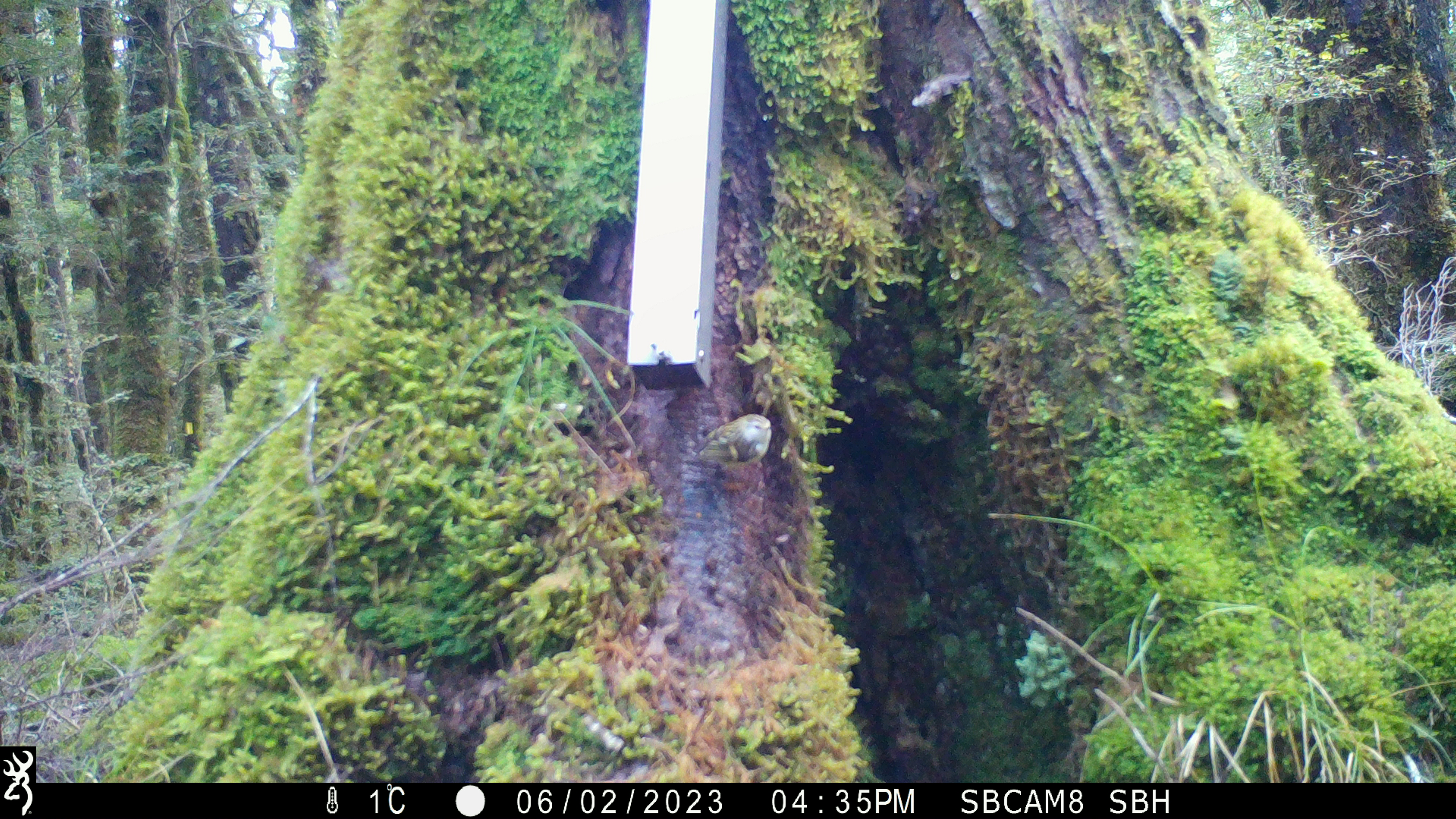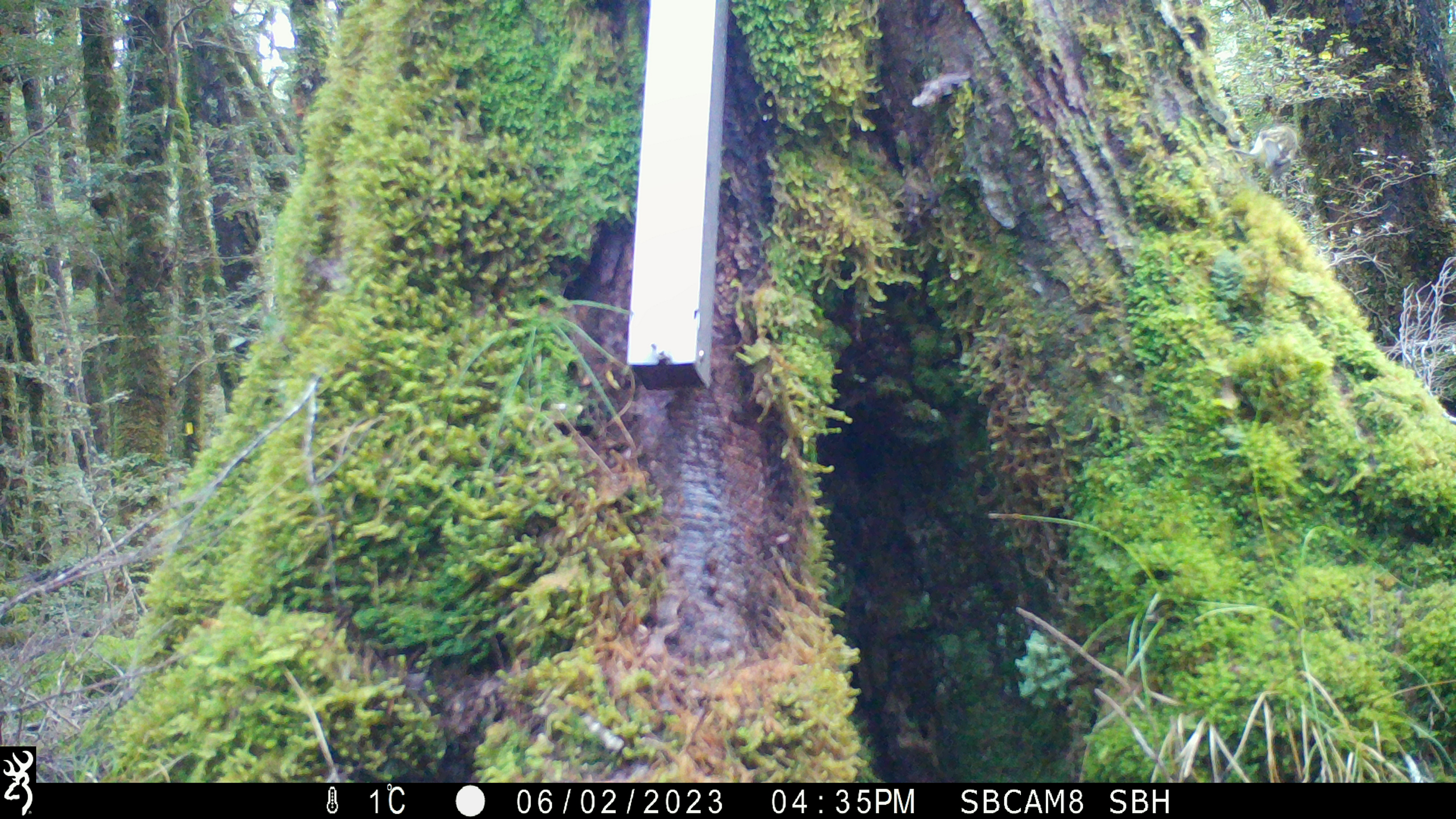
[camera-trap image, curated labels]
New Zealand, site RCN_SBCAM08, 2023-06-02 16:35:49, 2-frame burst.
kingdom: Animalia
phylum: Chordata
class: Aves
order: Passeriformes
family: Acanthisittidae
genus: Acanthisitta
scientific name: Acanthisitta chloris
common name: rifleman